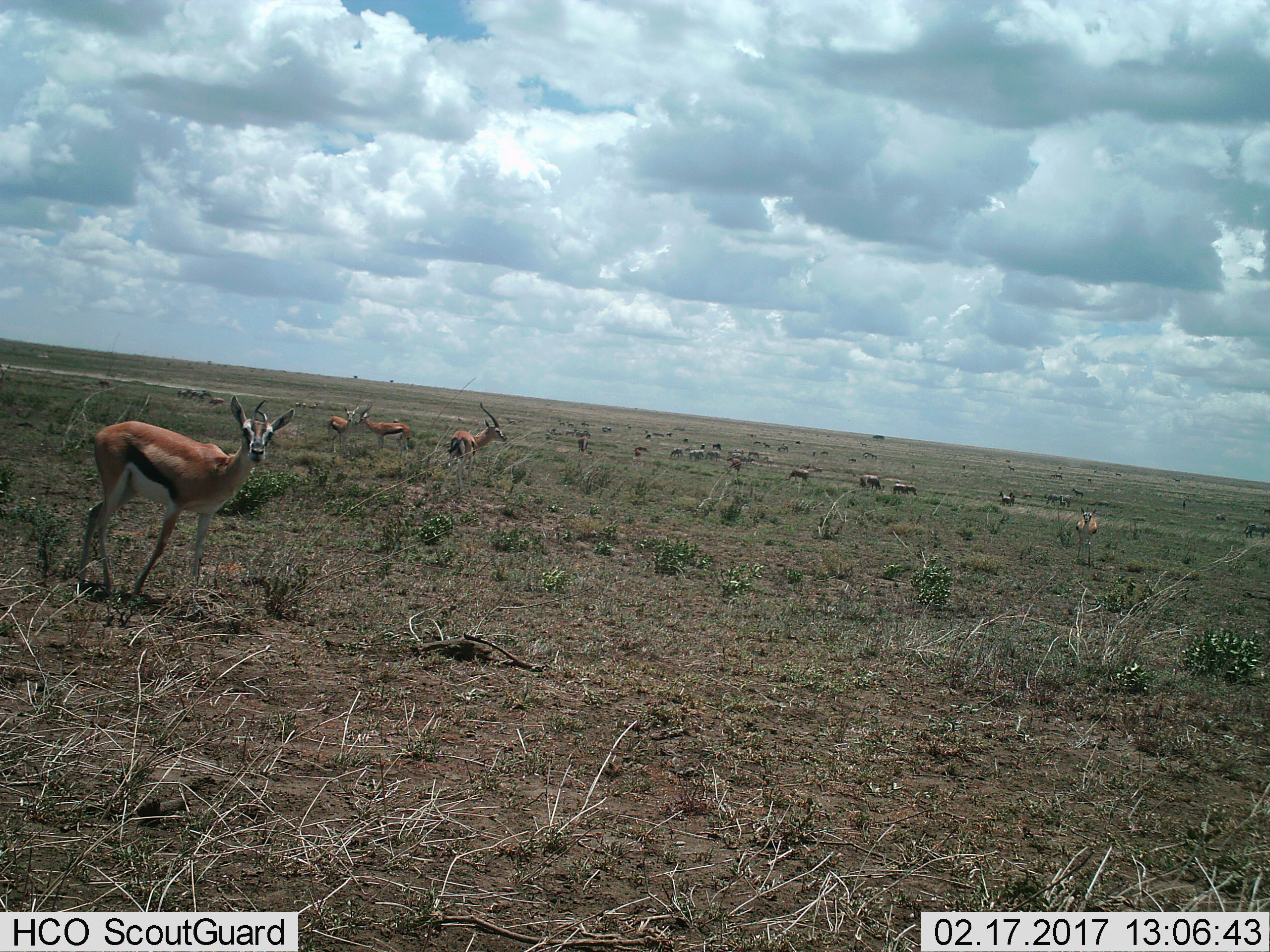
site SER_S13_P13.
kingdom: Animalia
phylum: Chordata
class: Mammalia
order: Artiodactyla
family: Bovidae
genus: Eudorcas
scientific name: Eudorcas thomsonii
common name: thomson's gazelle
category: gazellethomsons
Gazellethomsons (thomson's gazelle) (Eudorcas thomsonii), count 11-50. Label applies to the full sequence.